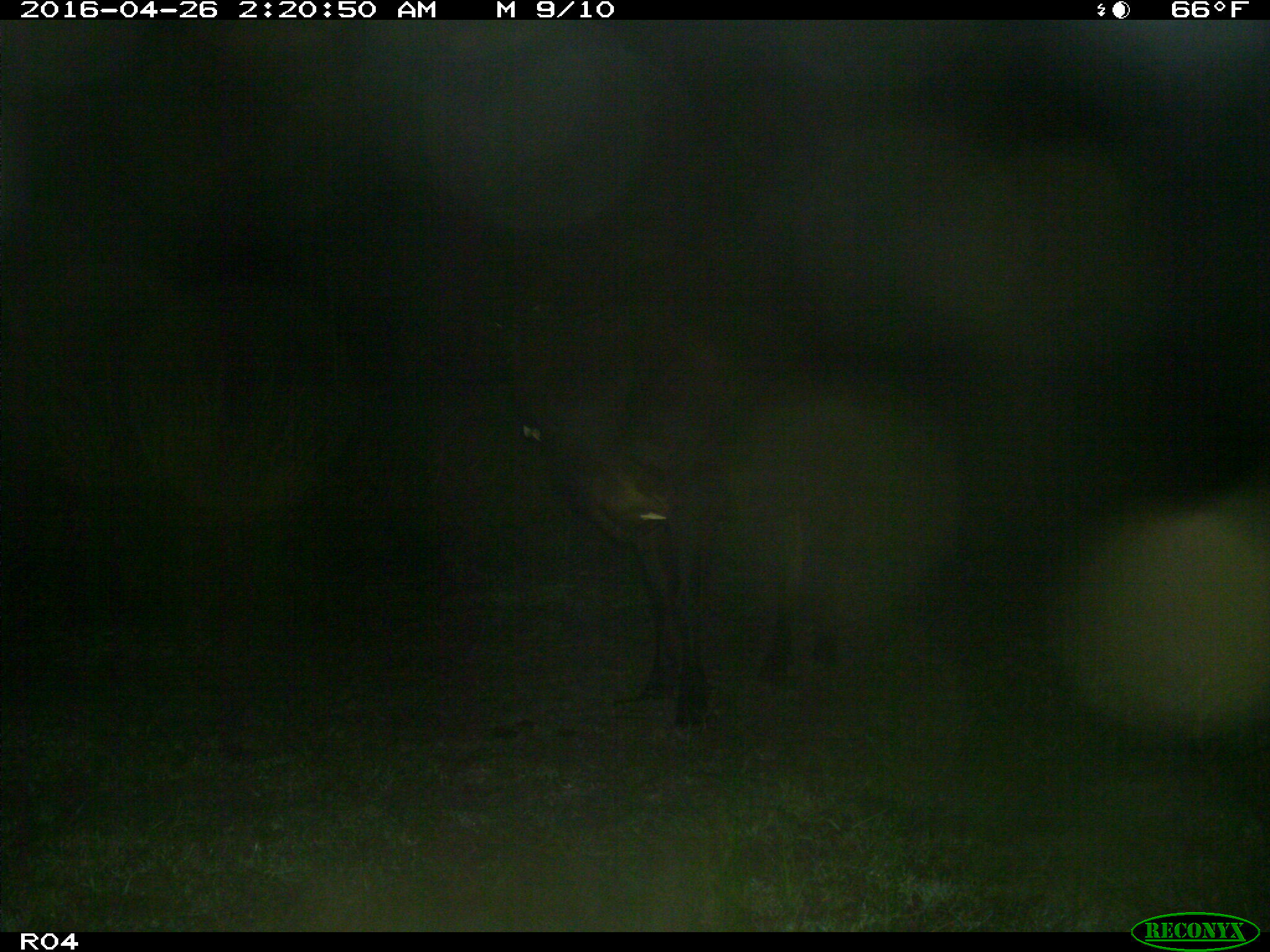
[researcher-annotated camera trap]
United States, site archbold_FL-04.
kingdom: Animalia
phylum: Chordata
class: Mammalia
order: Artiodactyla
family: Bovidae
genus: Bos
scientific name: Bos taurus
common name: domestic cow